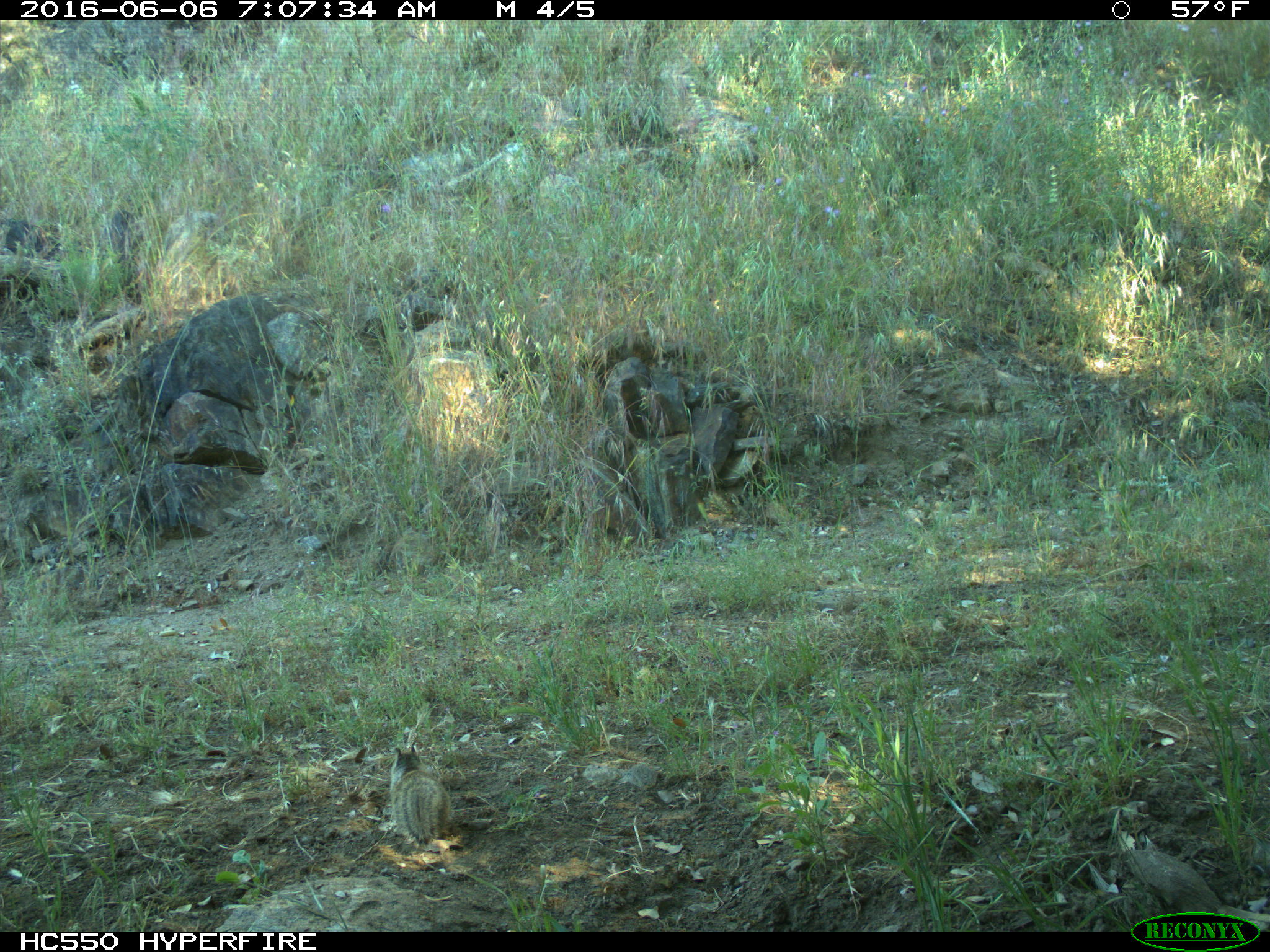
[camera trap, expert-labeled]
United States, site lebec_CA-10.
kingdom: Animalia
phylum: Chordata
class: Mammalia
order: Rodentia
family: Sciuridae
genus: Otospermophilus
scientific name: Otospermophilus beecheyi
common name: california ground squirrel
Otospermophilus beecheyi (california ground squirrel).